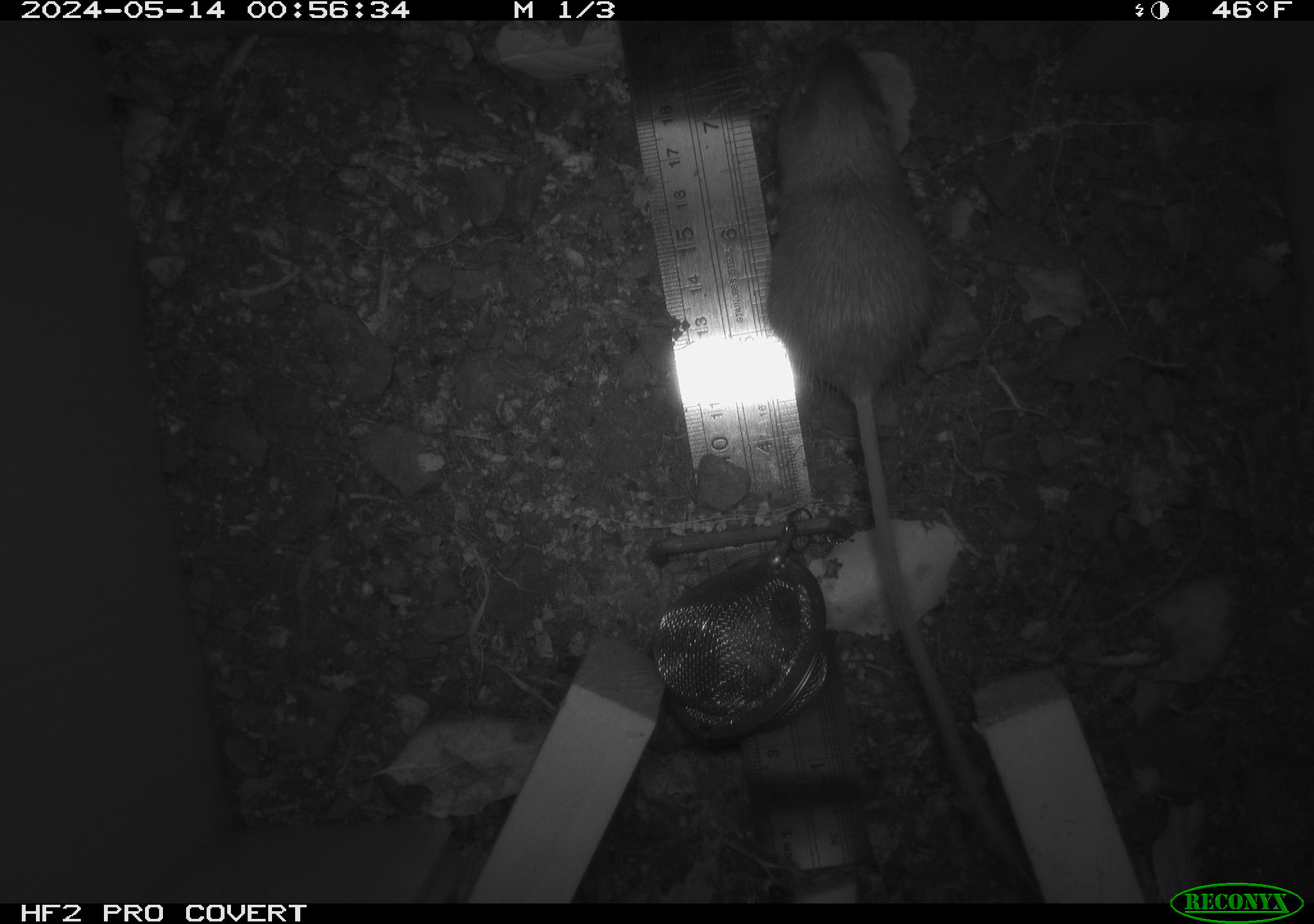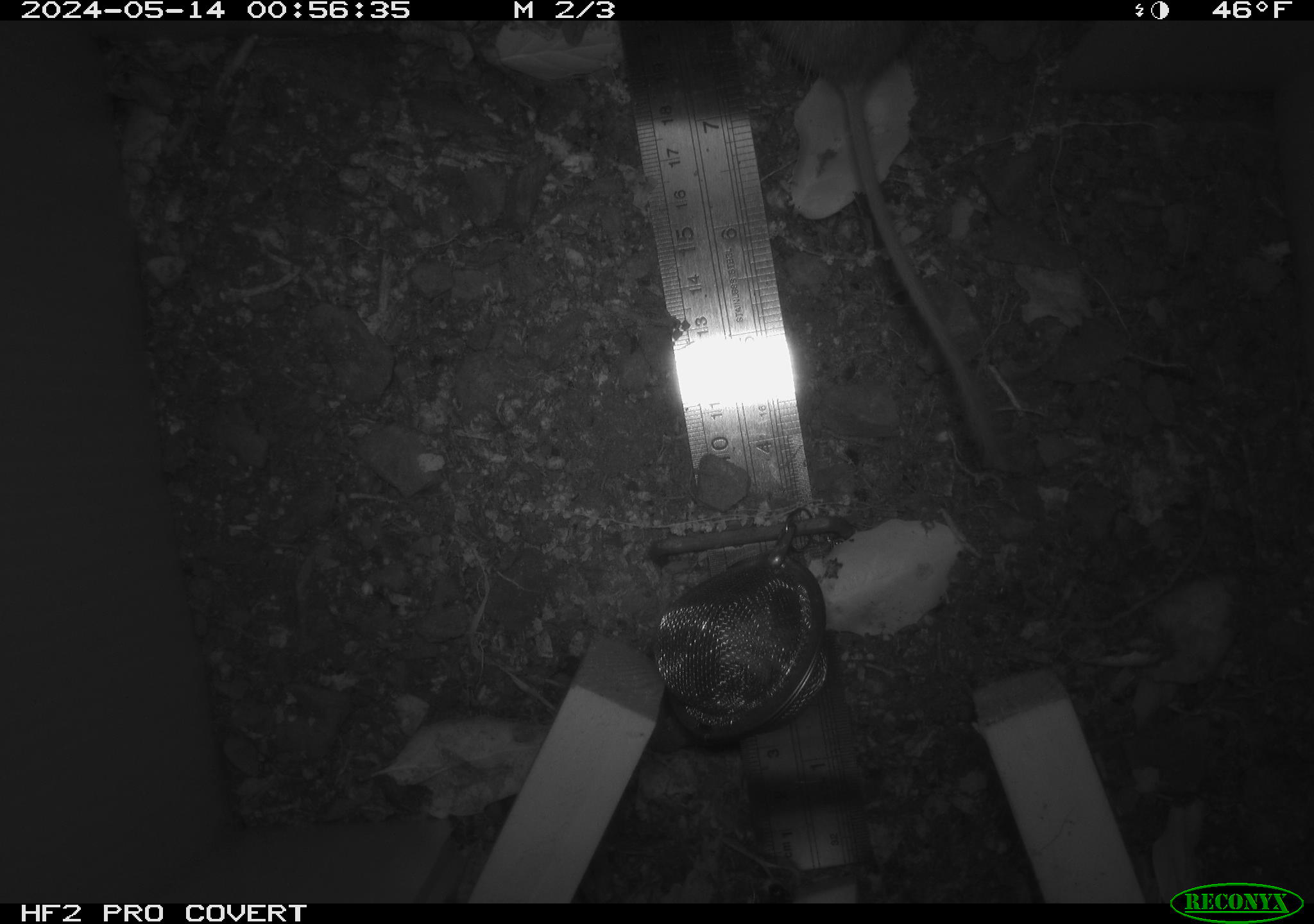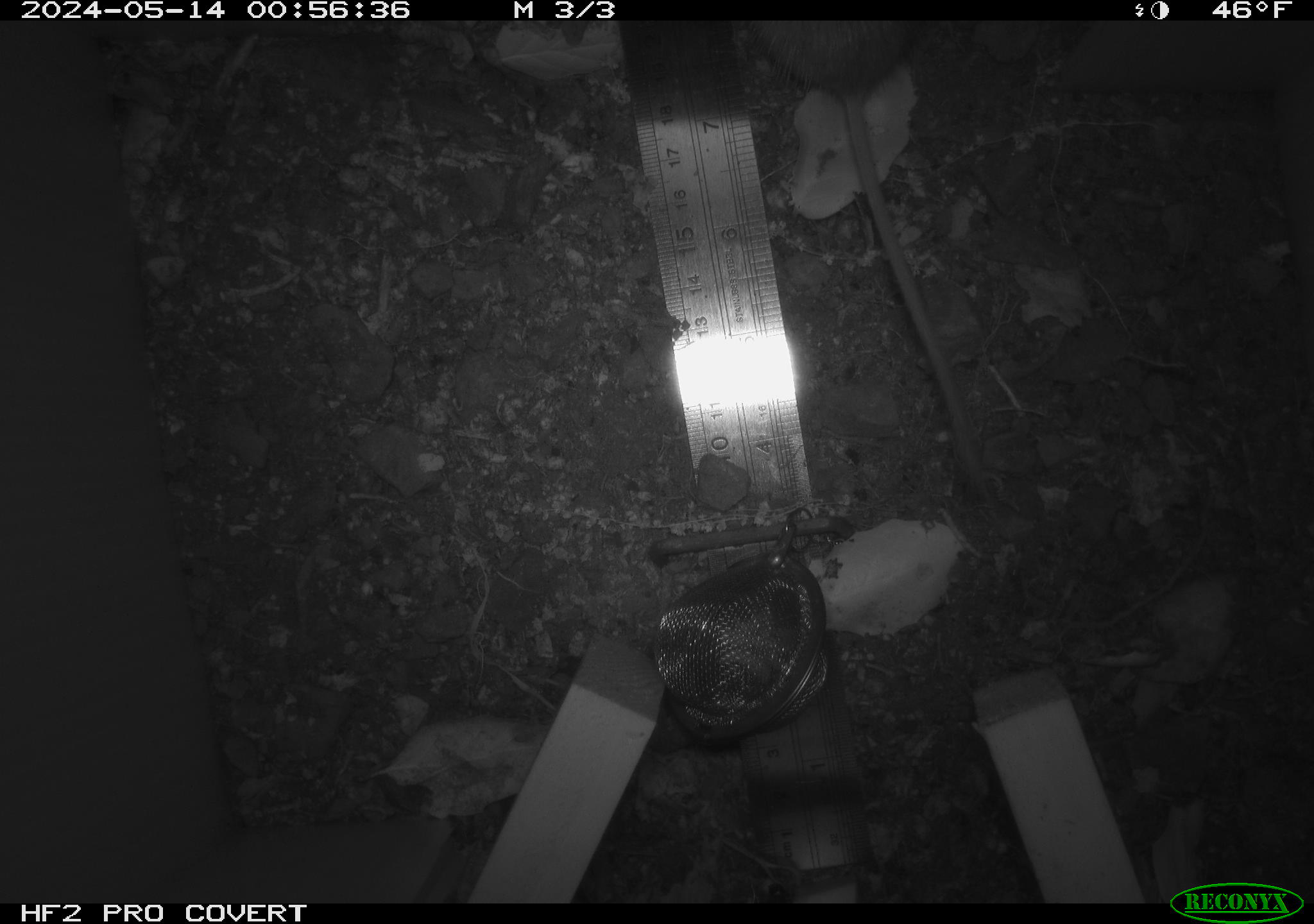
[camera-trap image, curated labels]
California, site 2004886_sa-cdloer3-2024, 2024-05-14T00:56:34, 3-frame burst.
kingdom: Animalia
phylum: Chordata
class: Mammalia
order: Rodentia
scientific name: Rodentia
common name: mouse species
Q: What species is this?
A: Mouse species (Rodentia).